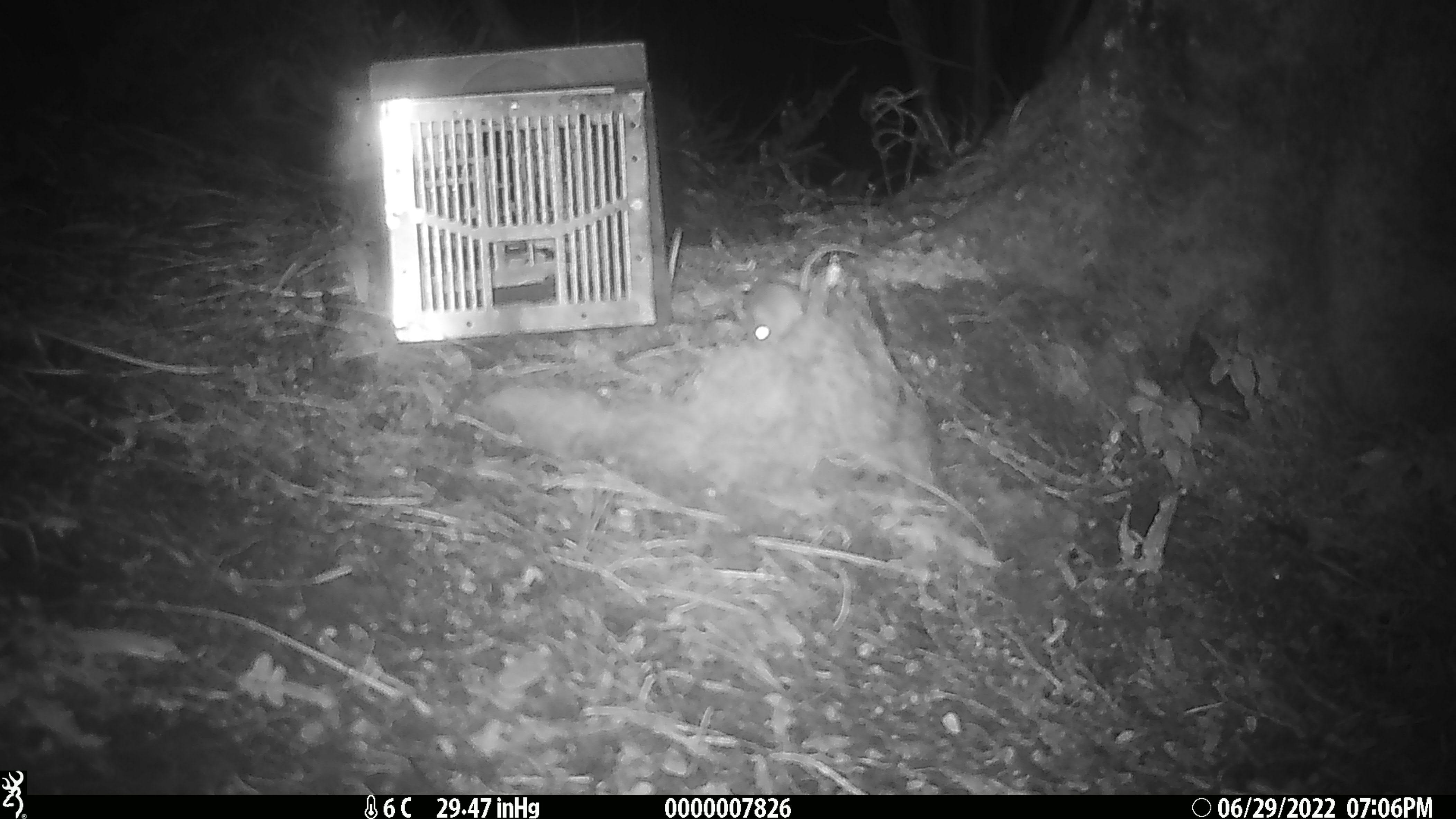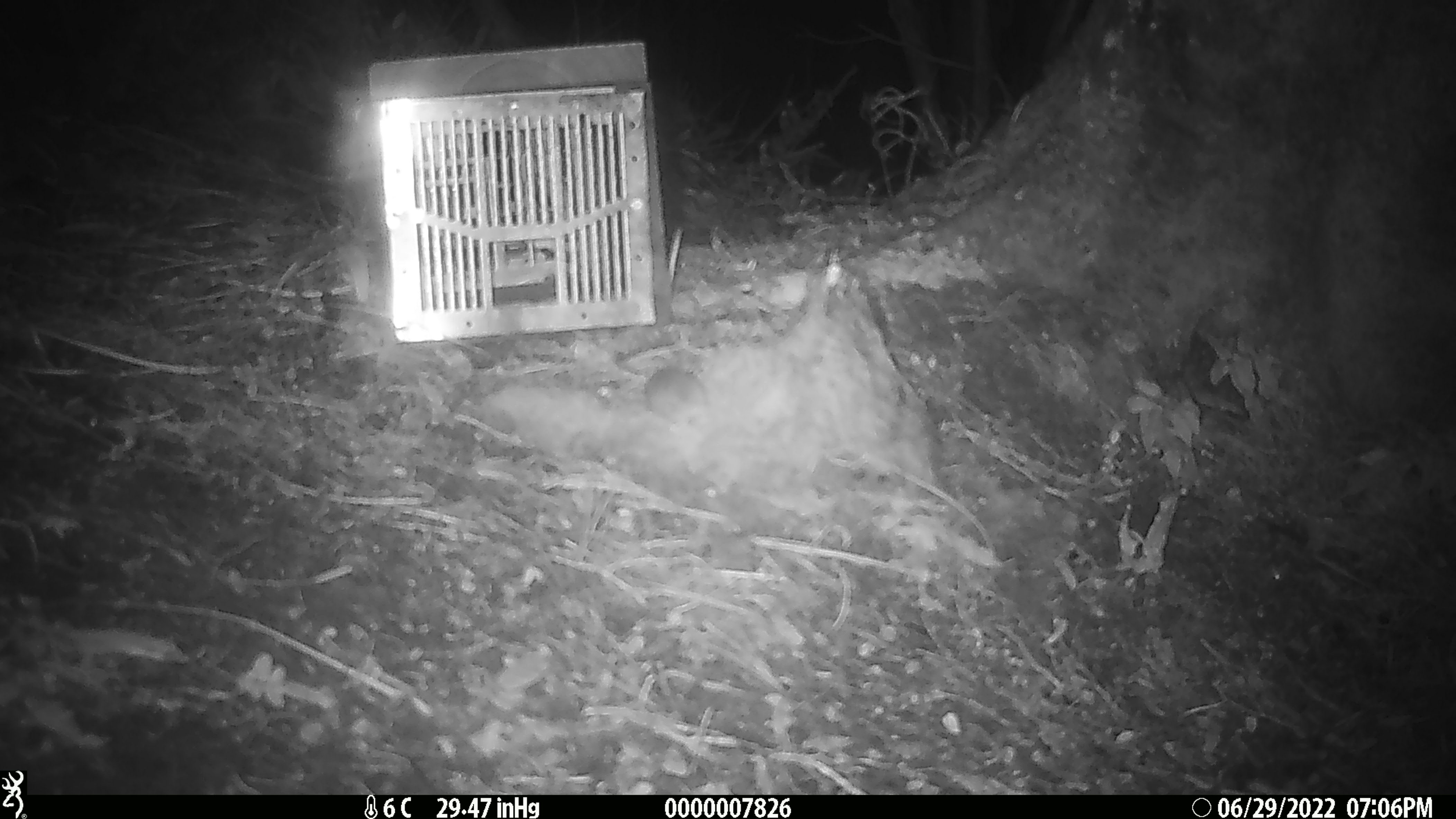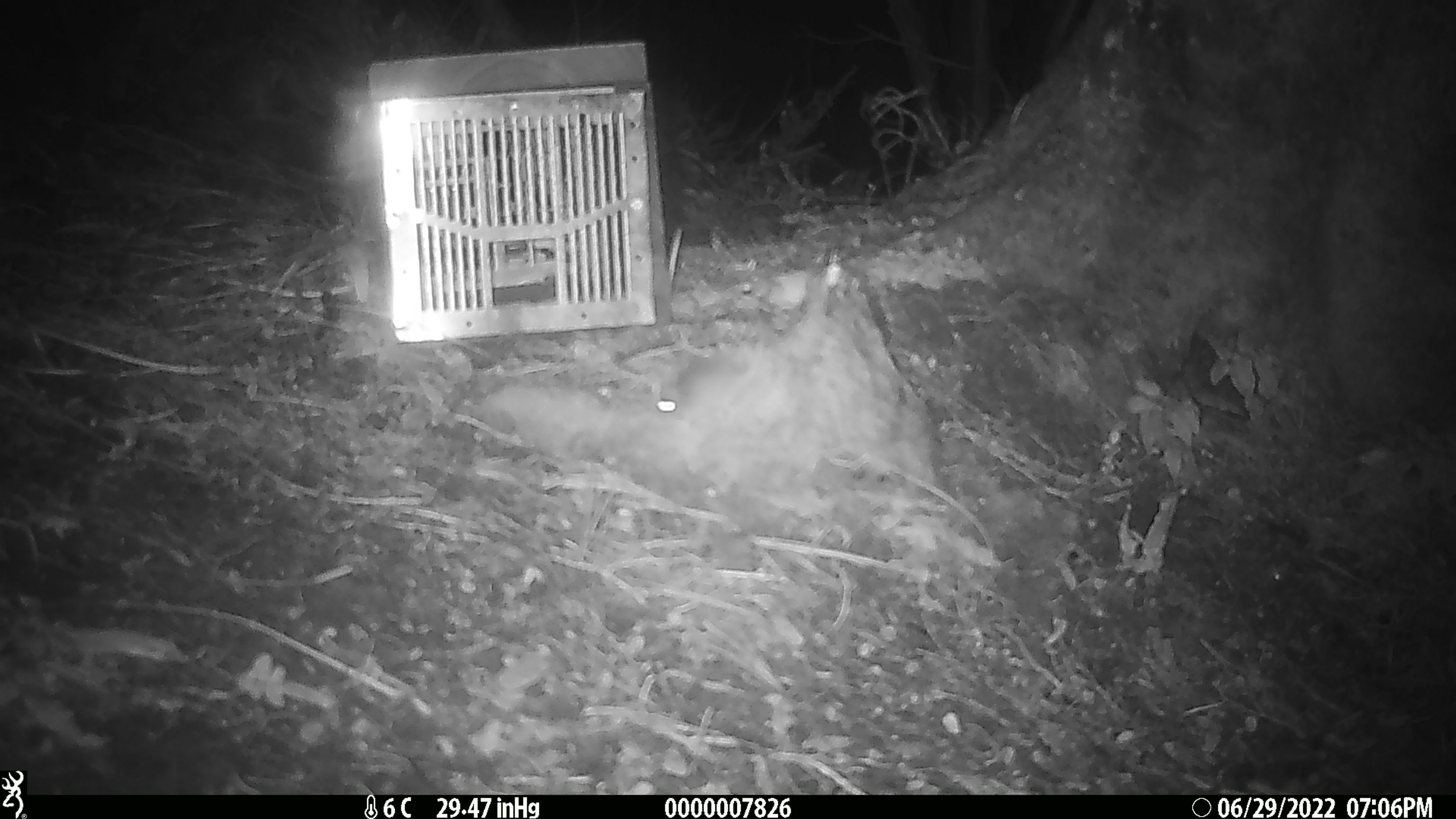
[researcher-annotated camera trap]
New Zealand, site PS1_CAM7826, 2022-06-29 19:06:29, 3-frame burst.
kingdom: Animalia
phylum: Chordata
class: Mammalia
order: Rodentia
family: Muridae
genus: Mus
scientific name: Mus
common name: mouse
Mouse (Mus).